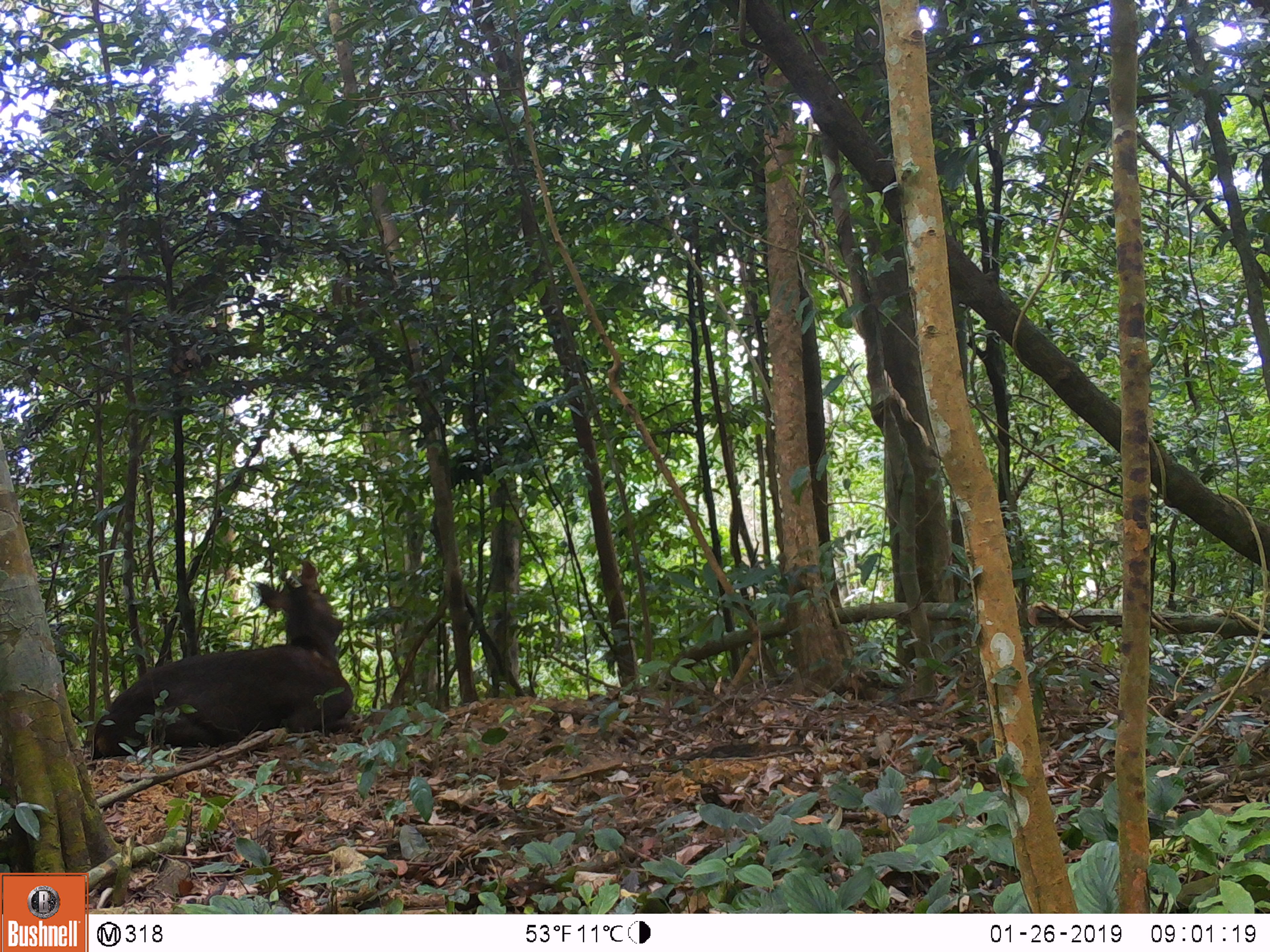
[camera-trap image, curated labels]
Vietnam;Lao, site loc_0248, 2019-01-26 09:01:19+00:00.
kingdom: Animalia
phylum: Chordata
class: Mammalia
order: Artiodactyla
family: Cervidae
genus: Rusa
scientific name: Rusa unicolor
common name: sambar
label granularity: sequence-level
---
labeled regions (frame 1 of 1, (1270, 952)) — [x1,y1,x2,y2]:
sambar: [87,554,356,754]